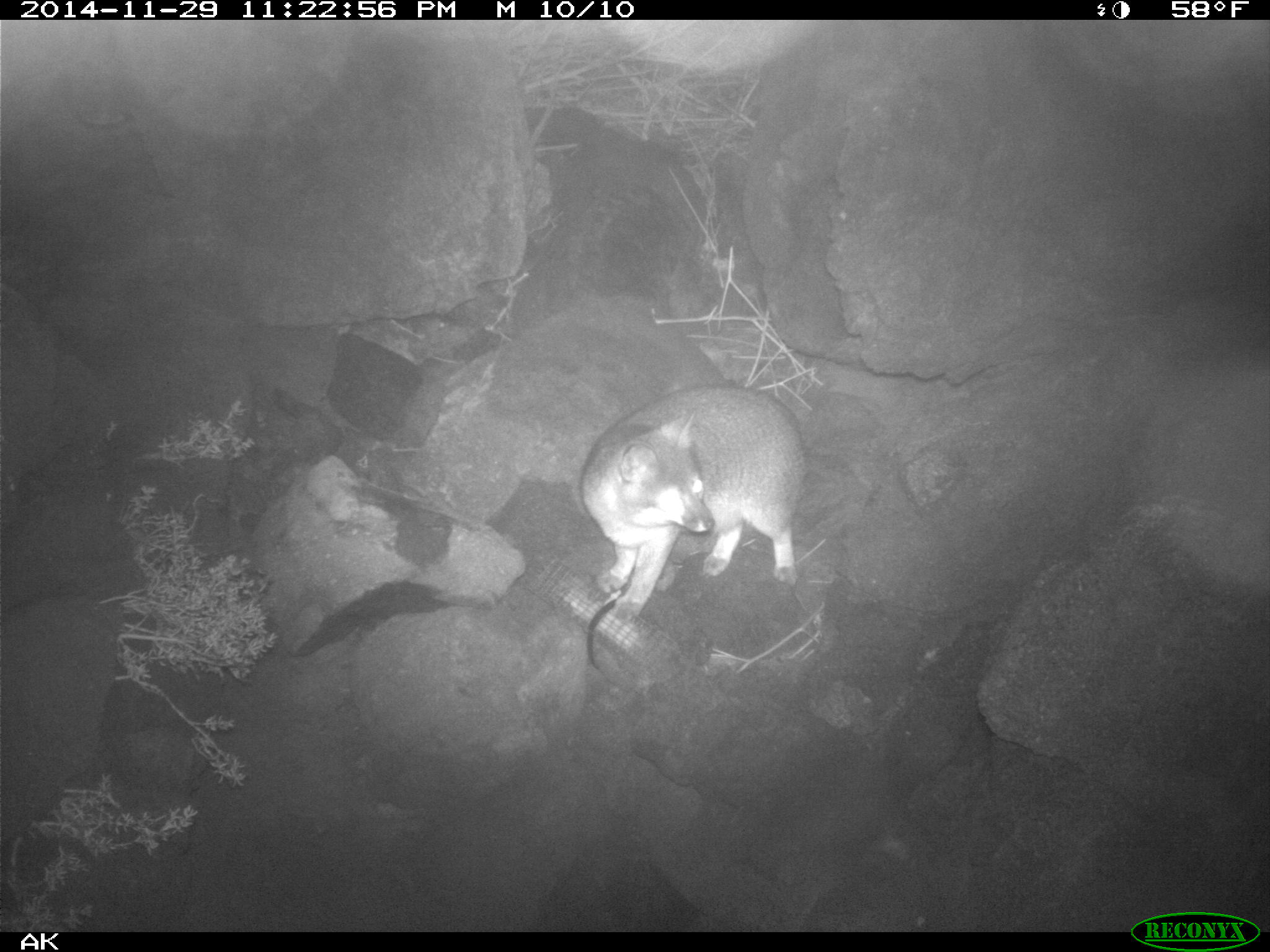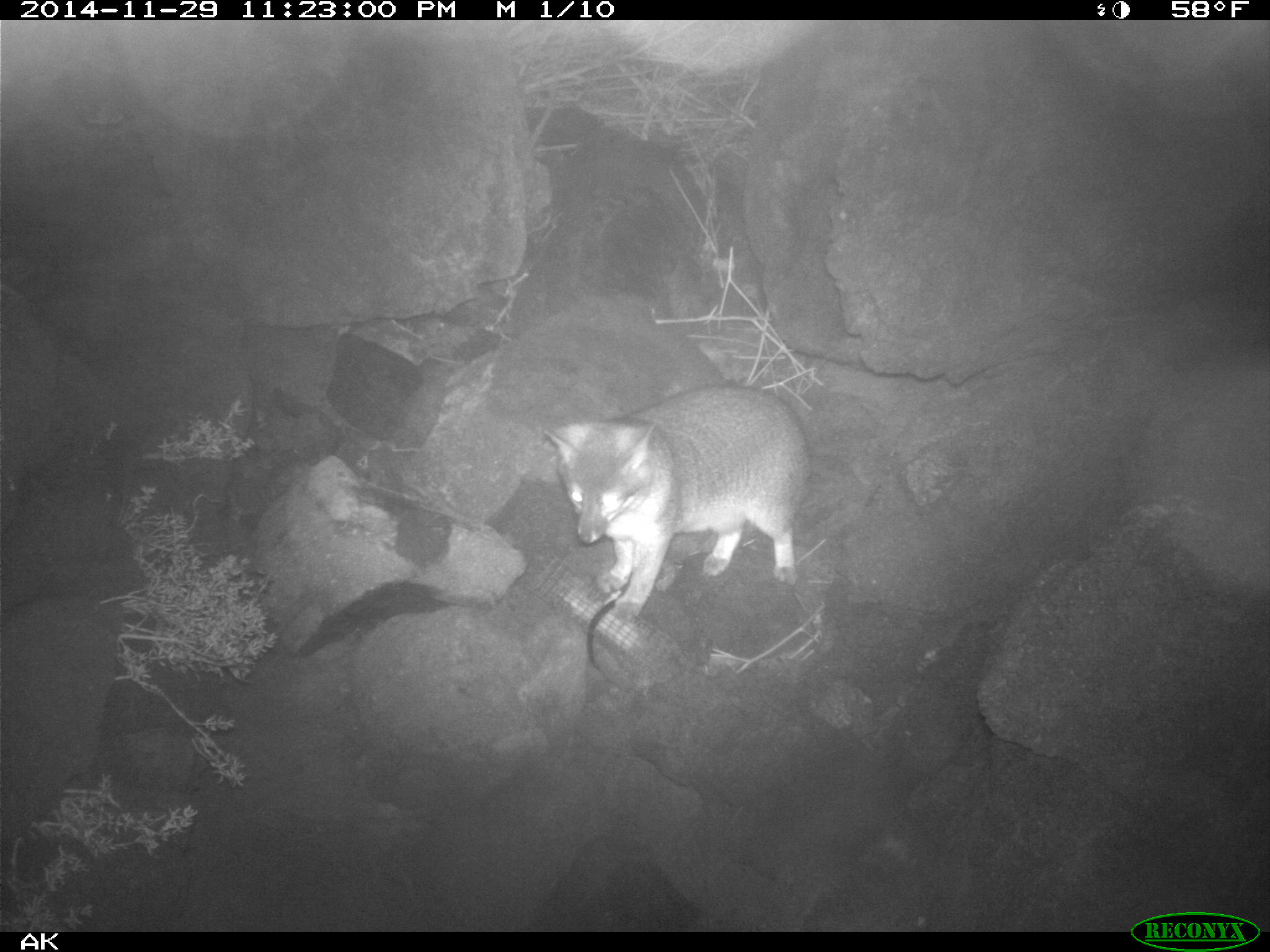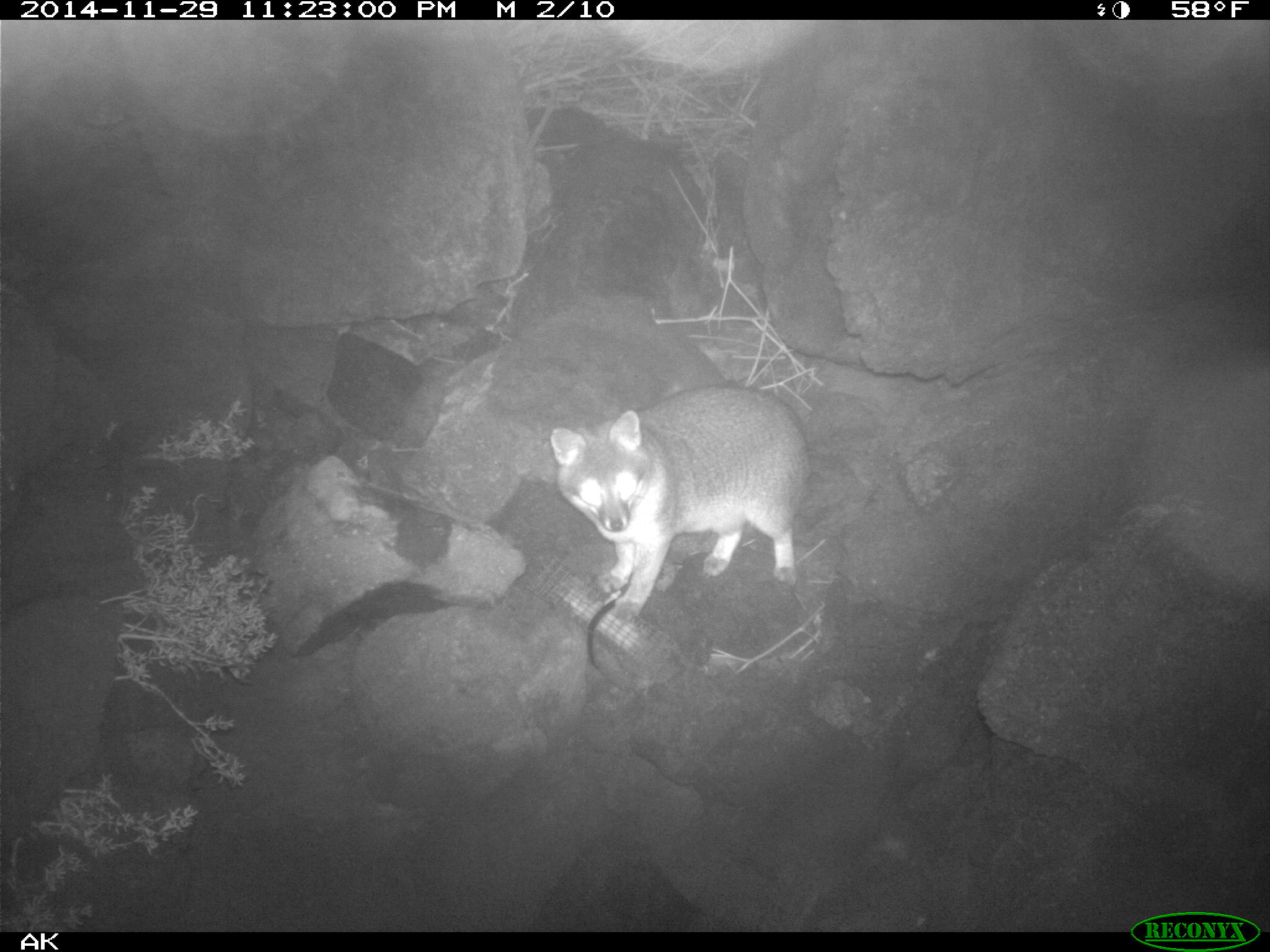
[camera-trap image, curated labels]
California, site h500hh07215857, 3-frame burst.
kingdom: Animalia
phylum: Chordata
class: Mammalia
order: Carnivora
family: Canidae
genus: Urocyon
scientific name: Urocyon littoralis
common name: island fox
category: fox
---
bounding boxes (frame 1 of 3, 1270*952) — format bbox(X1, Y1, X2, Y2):
fox: bbox(578, 381, 808, 623)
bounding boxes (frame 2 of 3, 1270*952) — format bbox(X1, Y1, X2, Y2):
fox: bbox(543, 384, 812, 624)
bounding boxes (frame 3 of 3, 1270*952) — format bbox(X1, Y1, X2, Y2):
fox: bbox(550, 383, 810, 622)